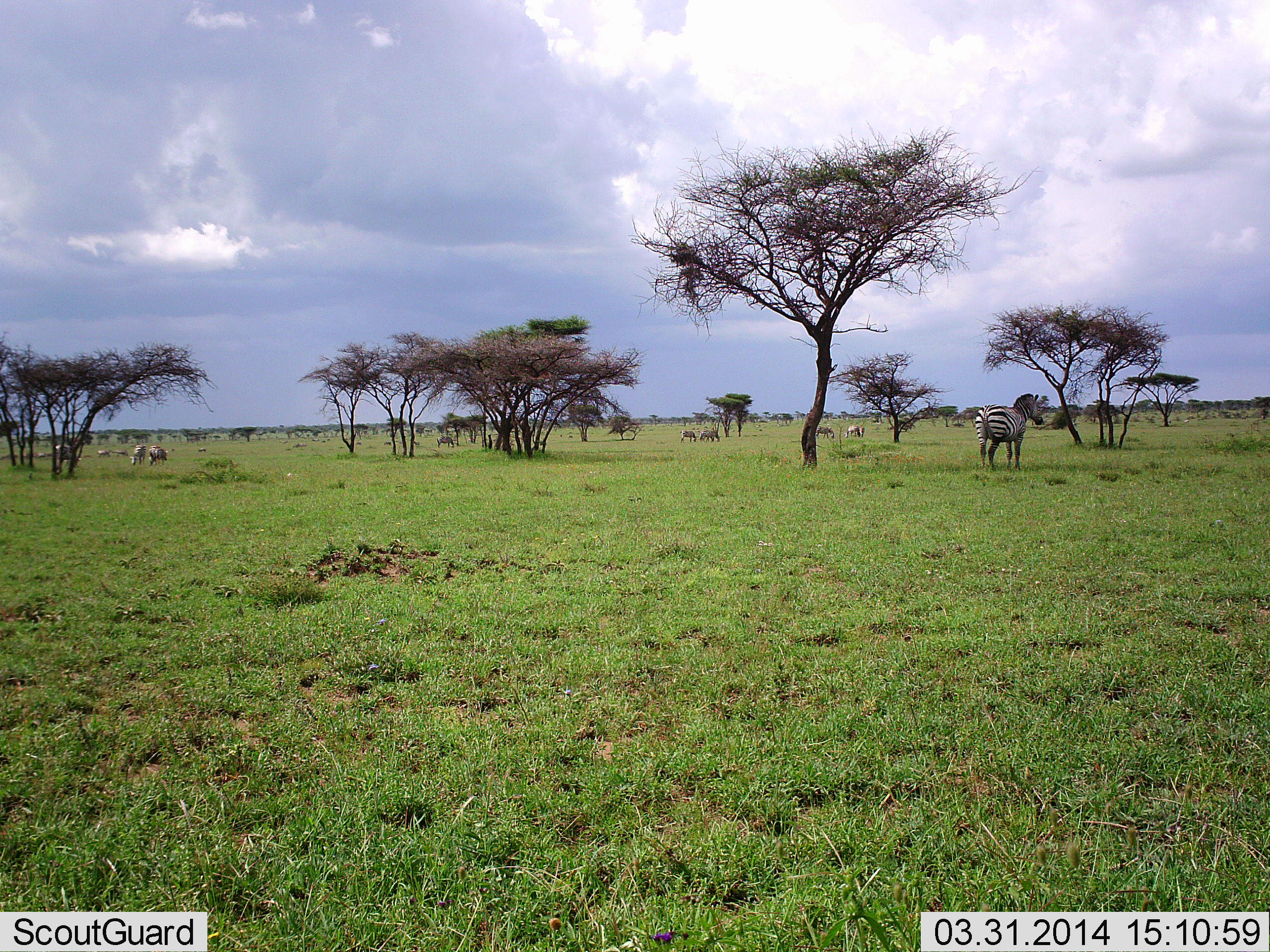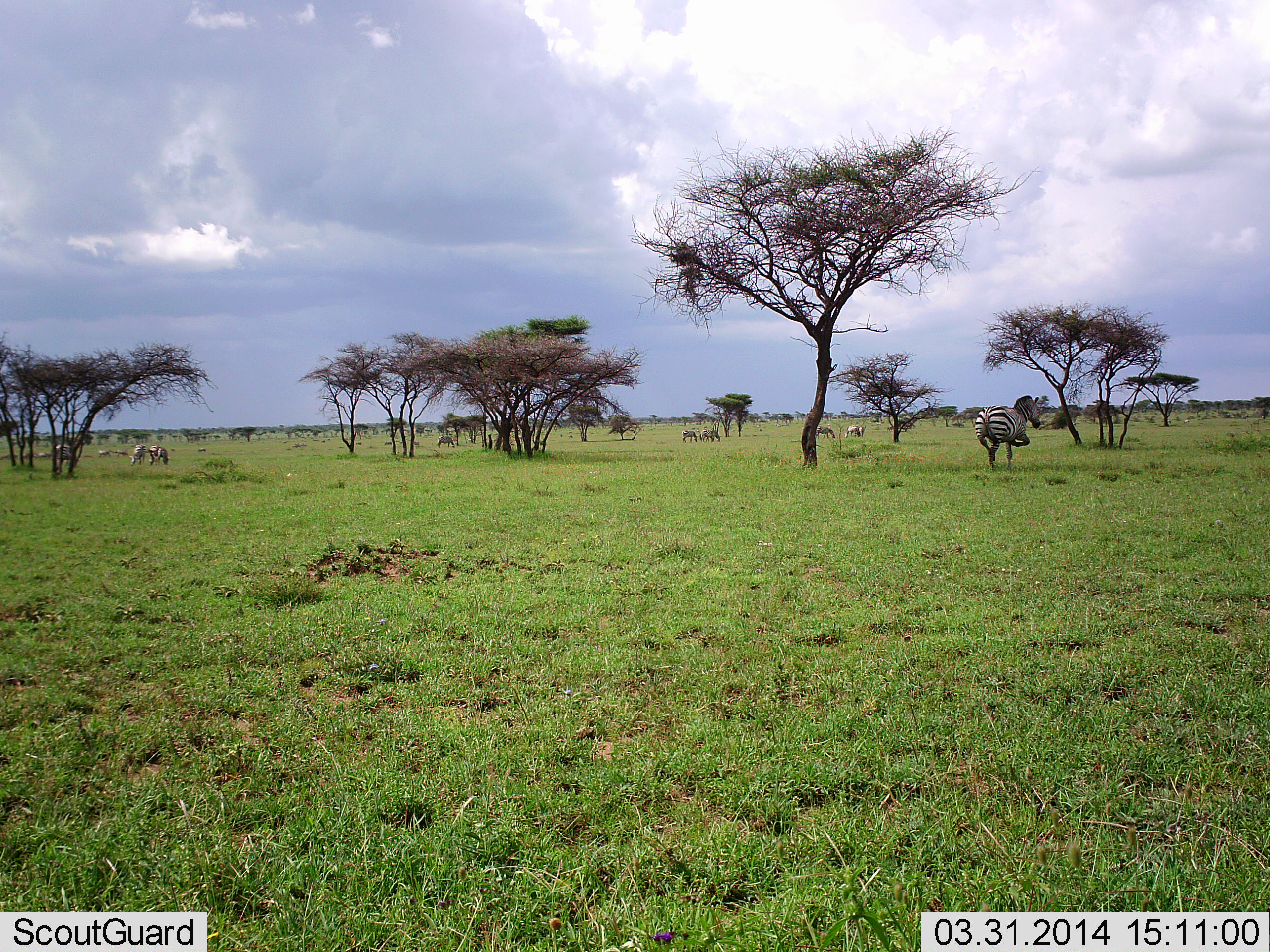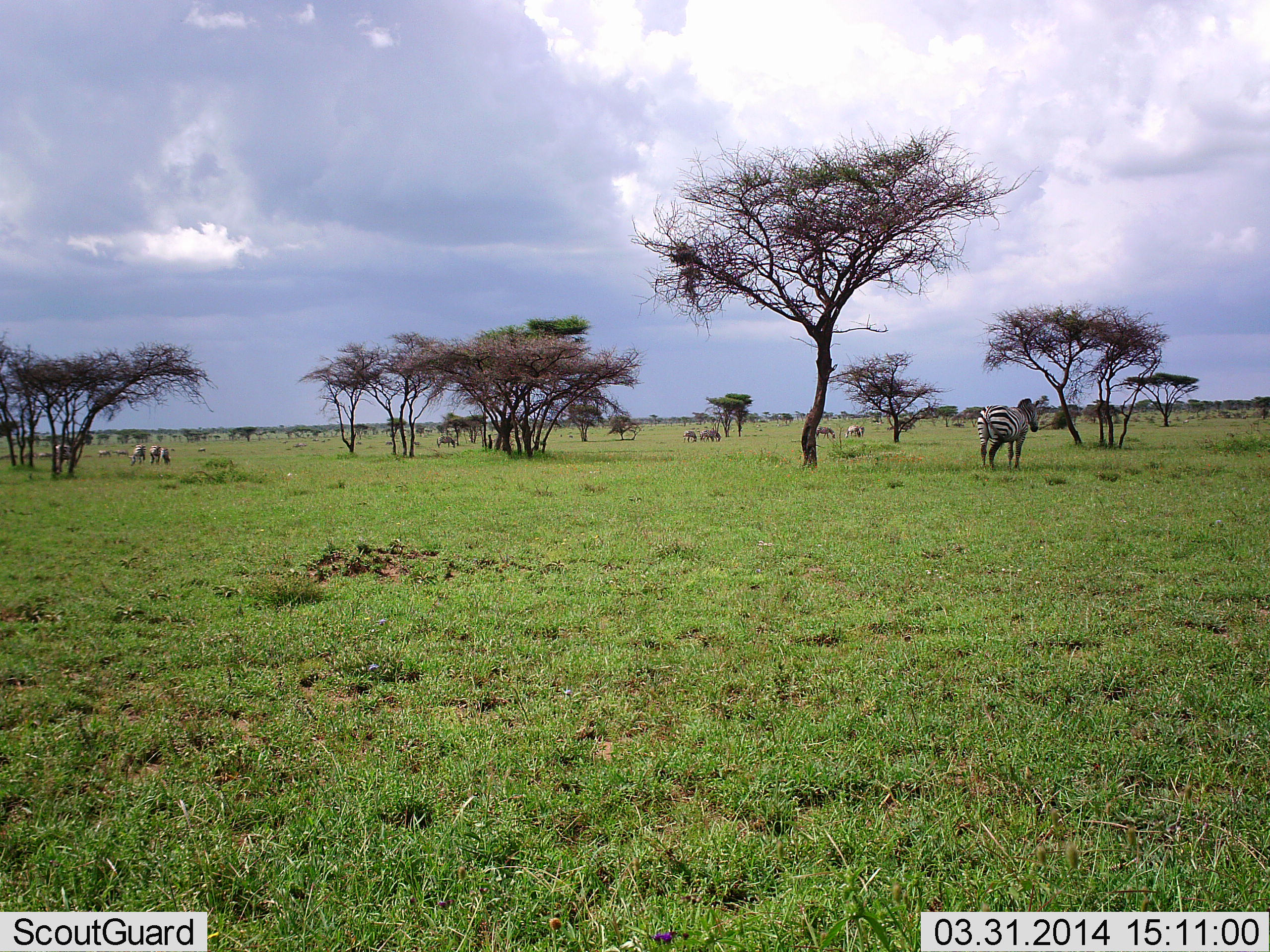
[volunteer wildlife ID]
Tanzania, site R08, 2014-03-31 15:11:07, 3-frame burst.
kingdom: Animalia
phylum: Chordata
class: Mammalia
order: Perissodactyla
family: Equidae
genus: Equus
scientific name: Equus quagga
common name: plains zebra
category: zebra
Zebra (plains zebra) (Equus quagga), count 8. Behavior (volunteer vote fractions): standing 73%, resting 10%, moving 32%, interacting 8%. Young present (vote fraction): 2%. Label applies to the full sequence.